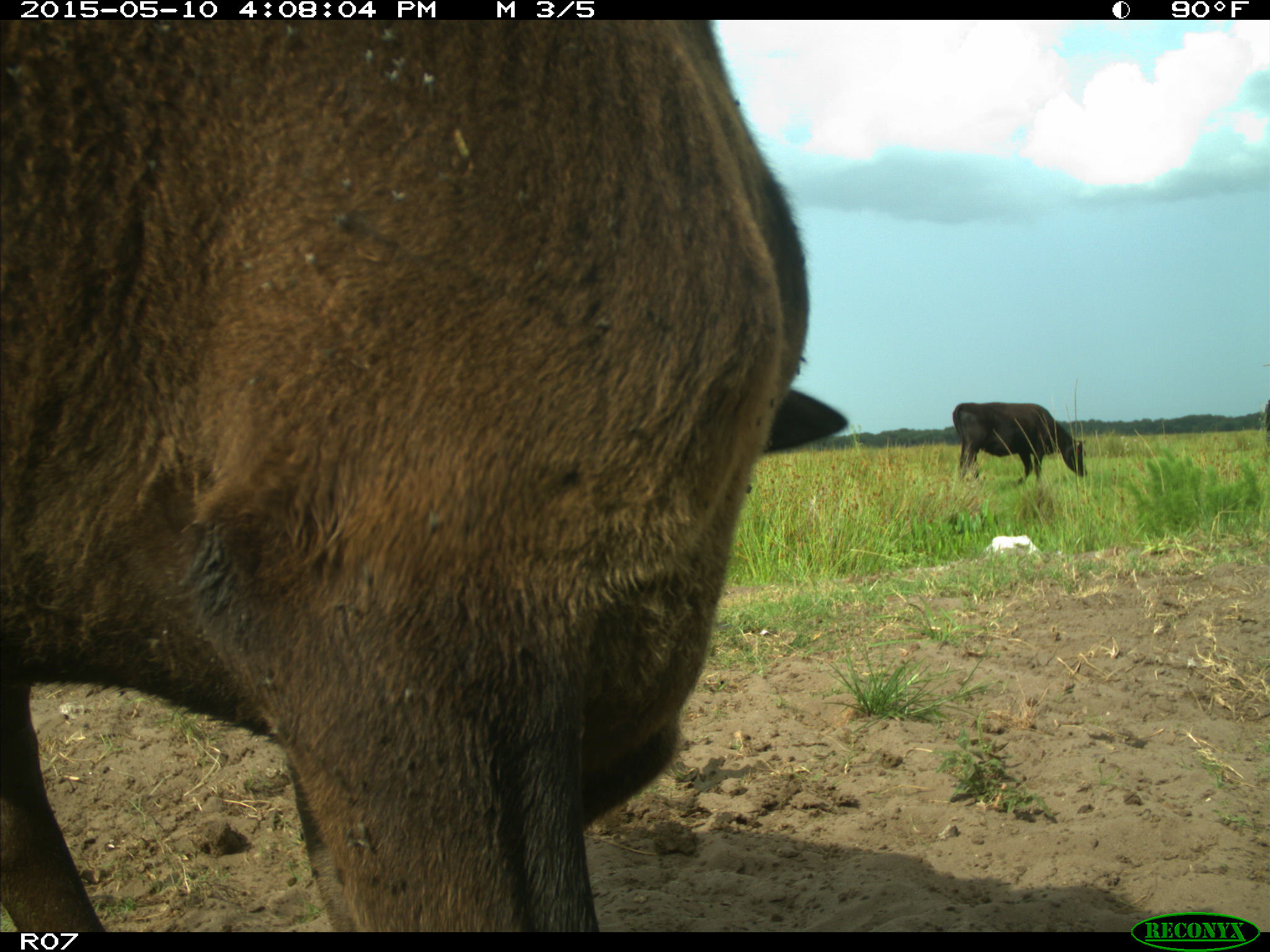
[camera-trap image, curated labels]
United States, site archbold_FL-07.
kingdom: Animalia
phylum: Chordata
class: Mammalia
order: Artiodactyla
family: Bovidae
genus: Bos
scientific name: Bos taurus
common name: domestic cow